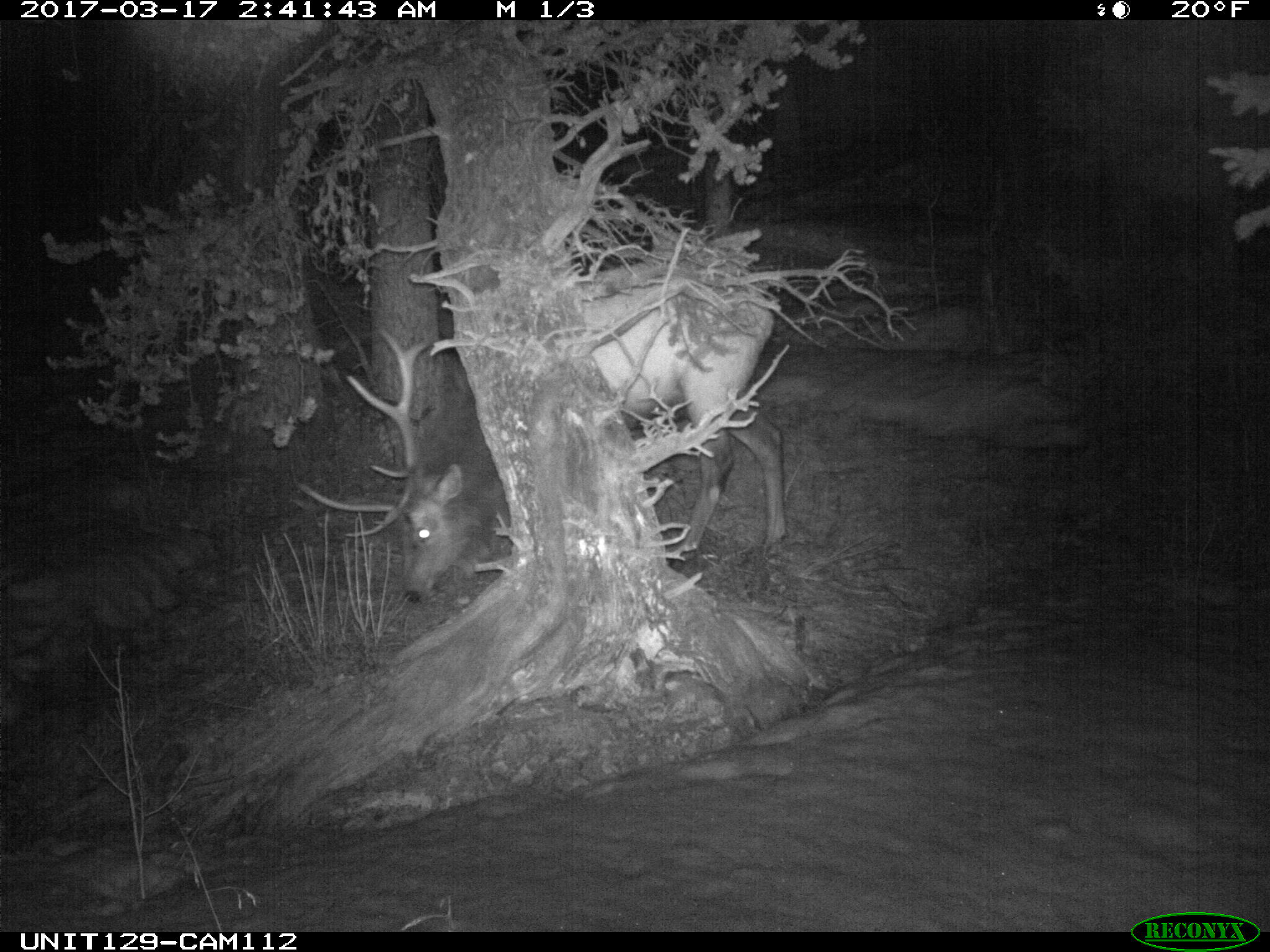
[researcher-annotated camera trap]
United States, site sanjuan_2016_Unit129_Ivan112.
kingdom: Animalia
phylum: Chordata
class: Mammalia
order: Artiodactyla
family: Cervidae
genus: Cervus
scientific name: Cervus elaphus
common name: red deer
Cervus elaphus (red deer).